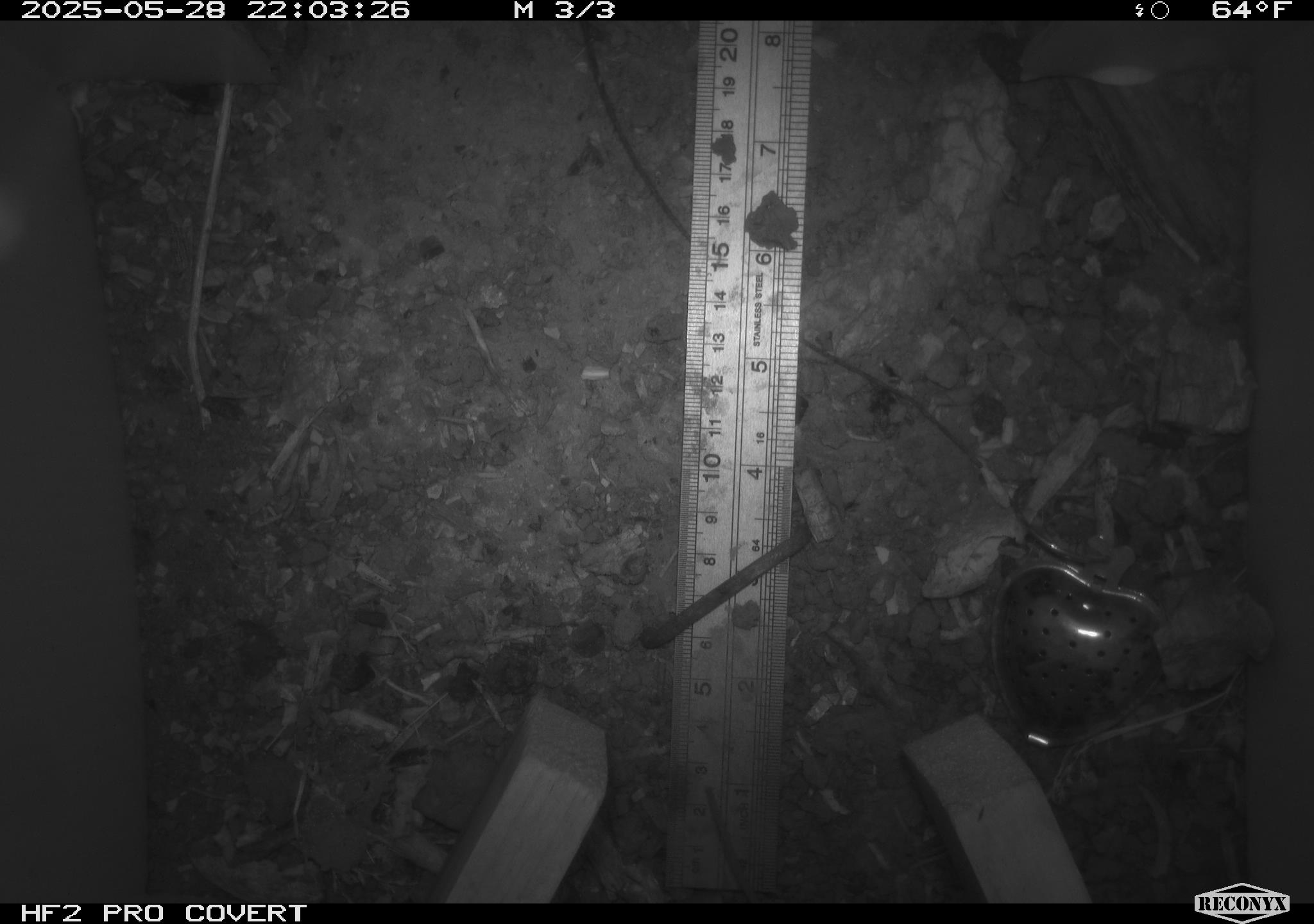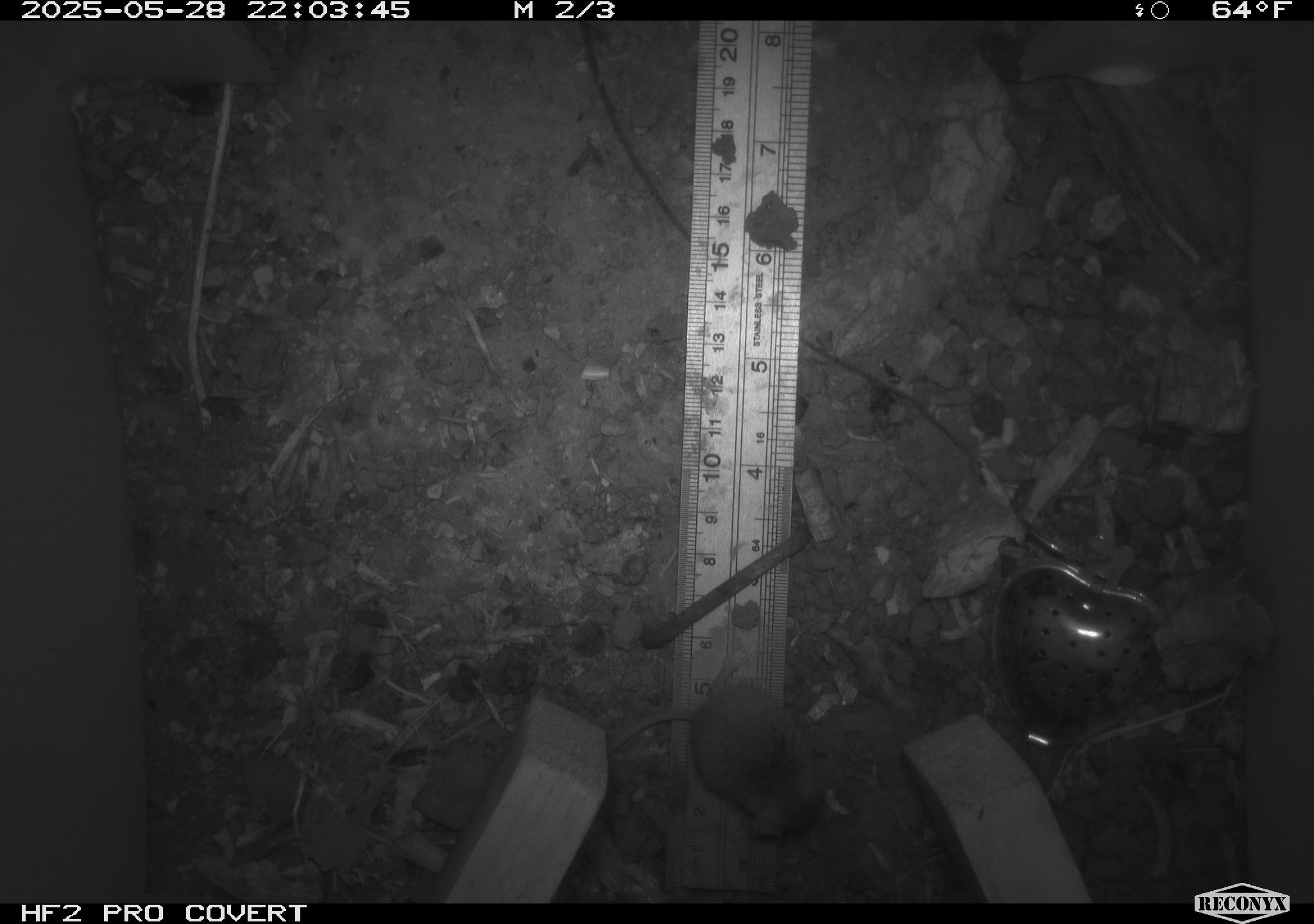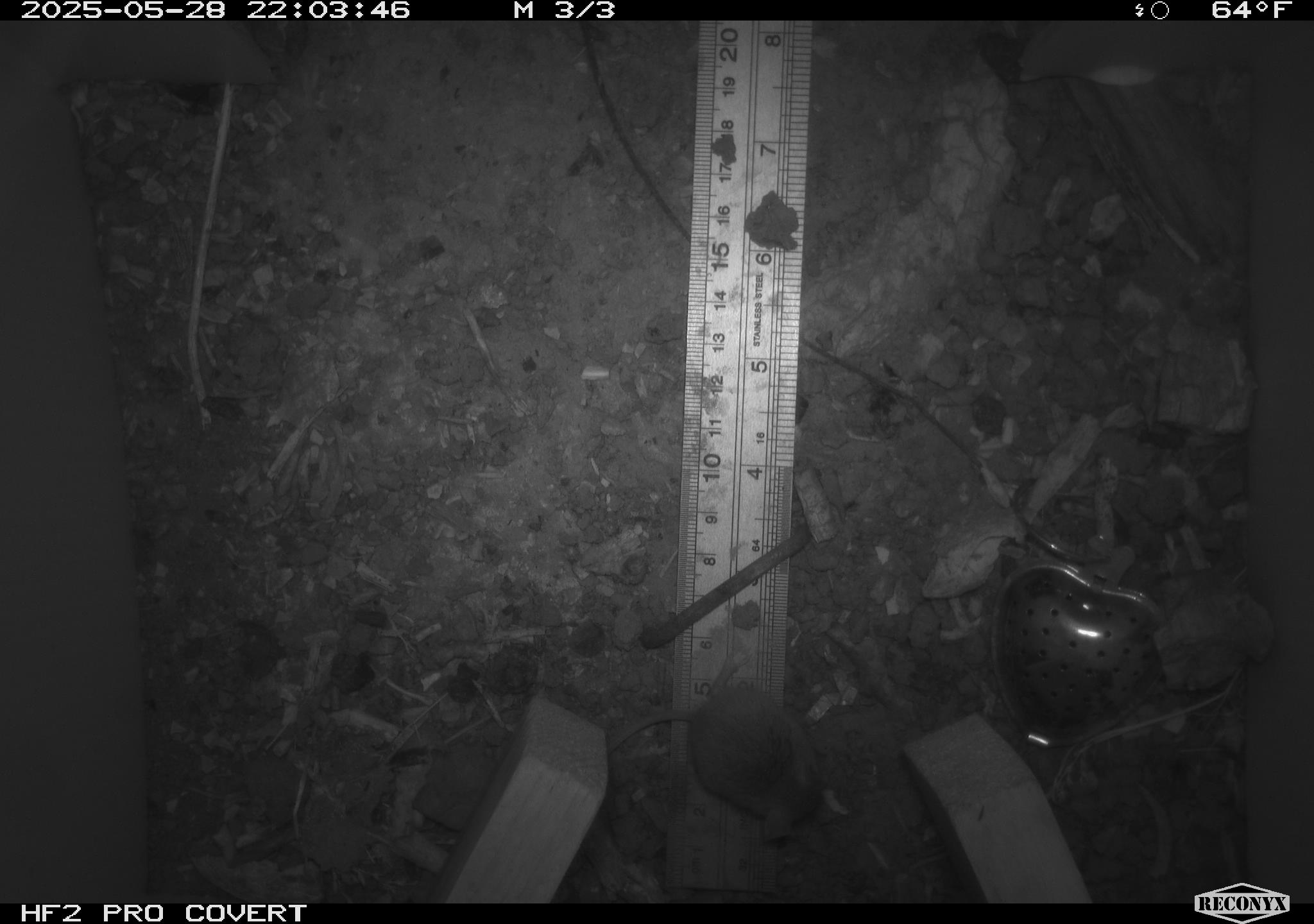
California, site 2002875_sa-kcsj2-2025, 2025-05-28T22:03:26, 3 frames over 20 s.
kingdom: Animalia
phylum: Chordata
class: Mammalia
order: Rodentia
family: Muridae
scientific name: Muridae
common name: murids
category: muridae family